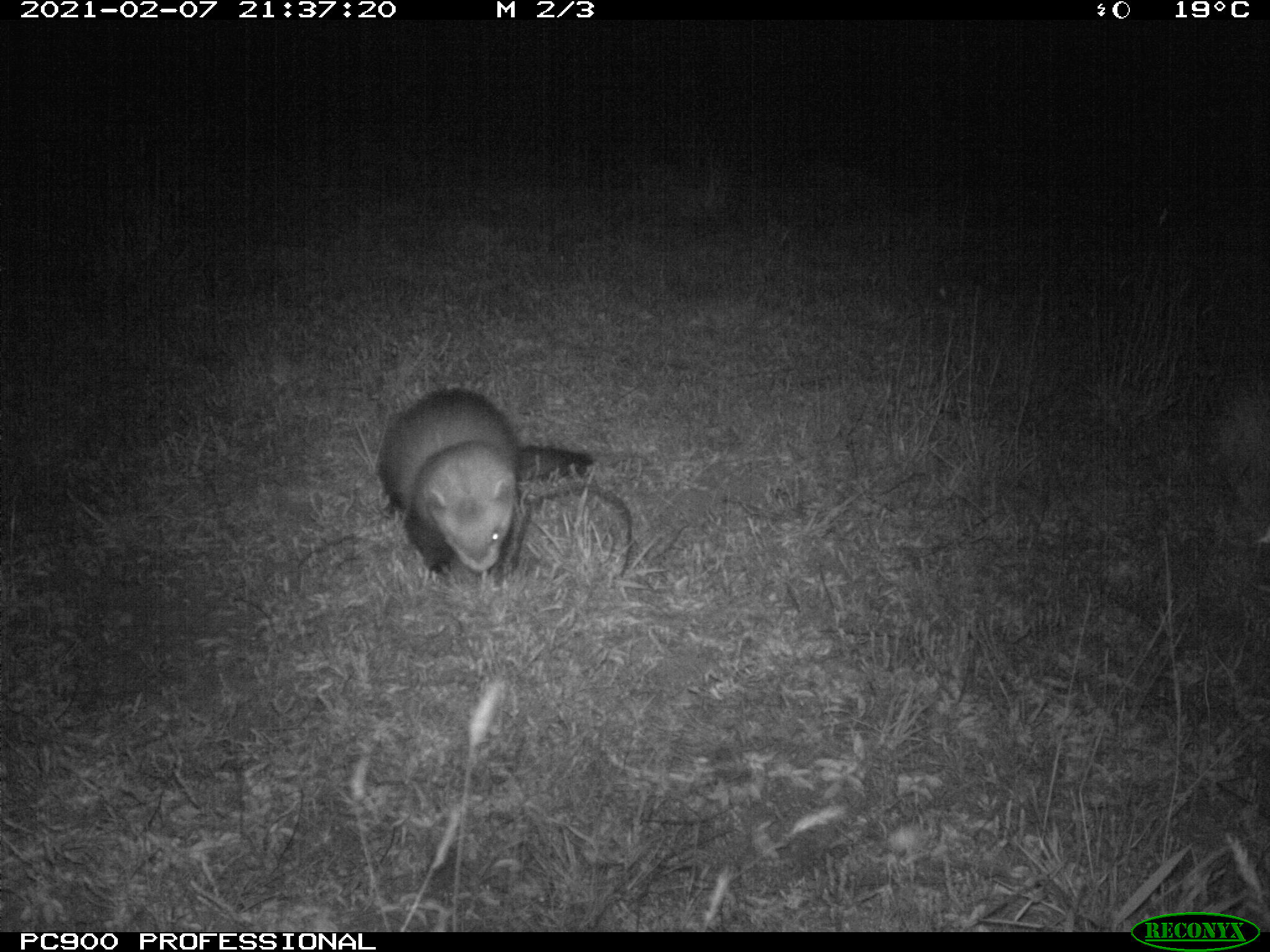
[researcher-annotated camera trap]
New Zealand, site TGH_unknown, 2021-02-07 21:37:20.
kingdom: Animalia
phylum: Chordata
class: Mammalia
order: Carnivora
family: Mustelidae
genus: Mustela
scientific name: Mustela furo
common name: ferret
Ferret (Mustela furo).